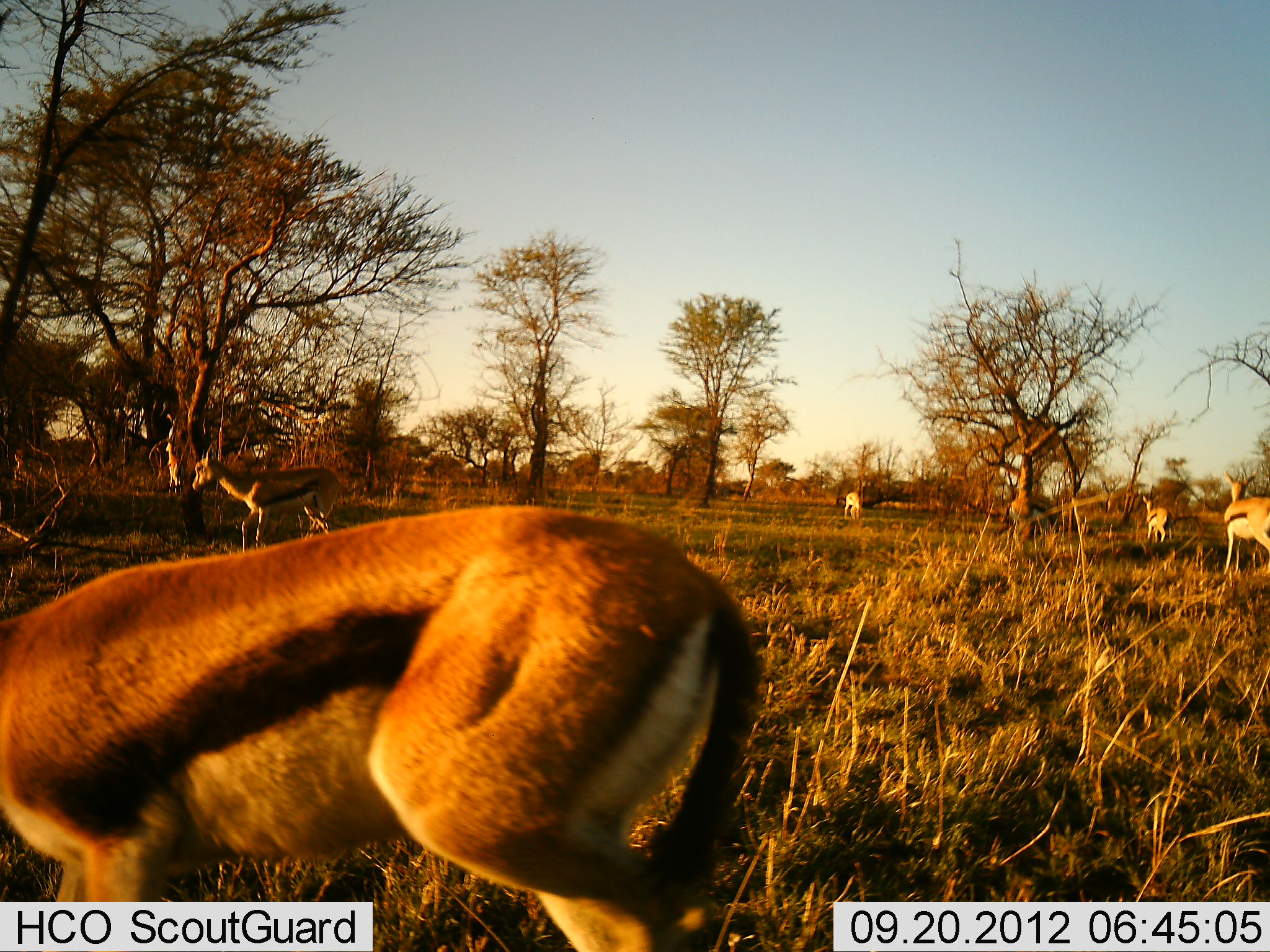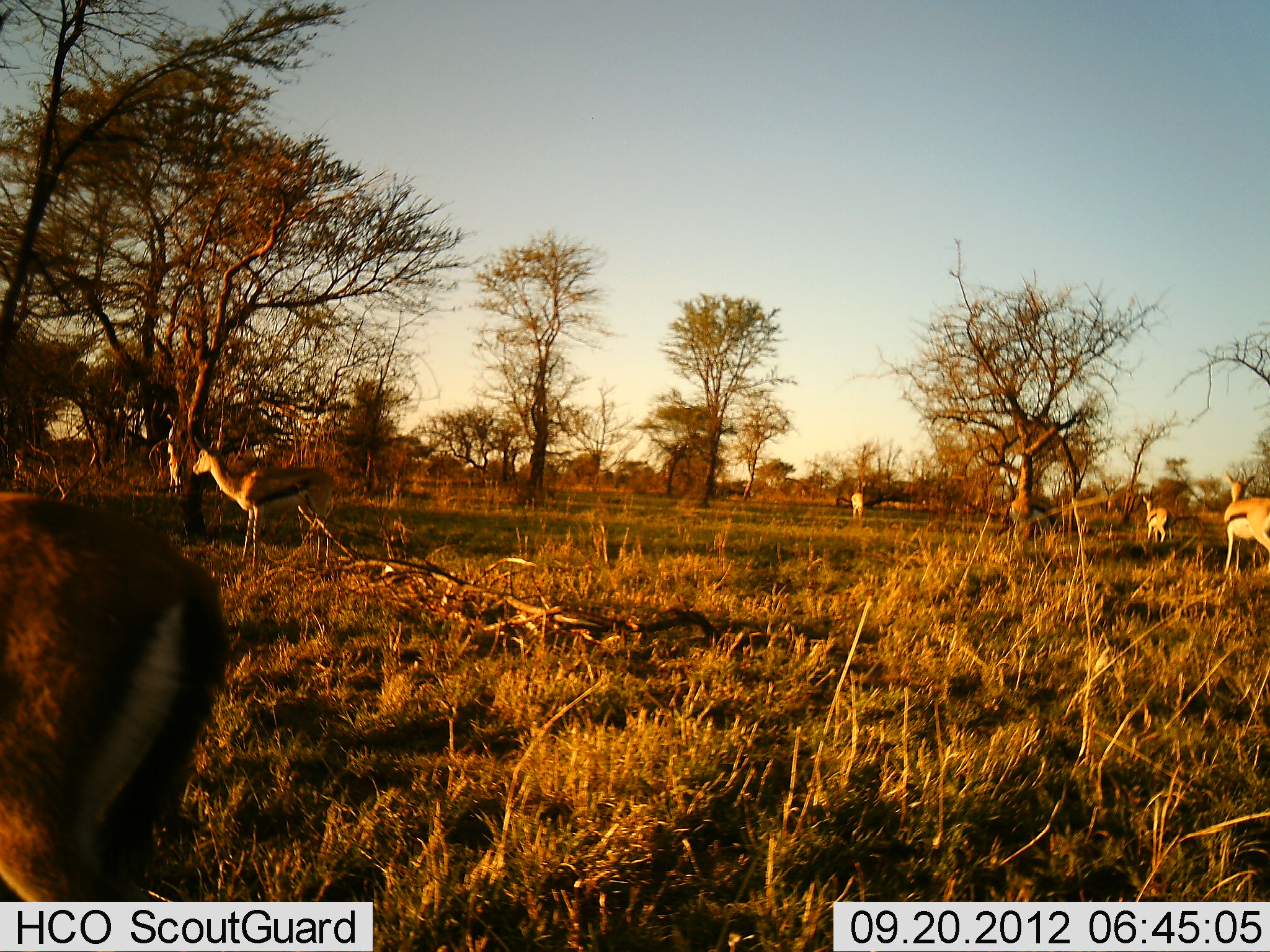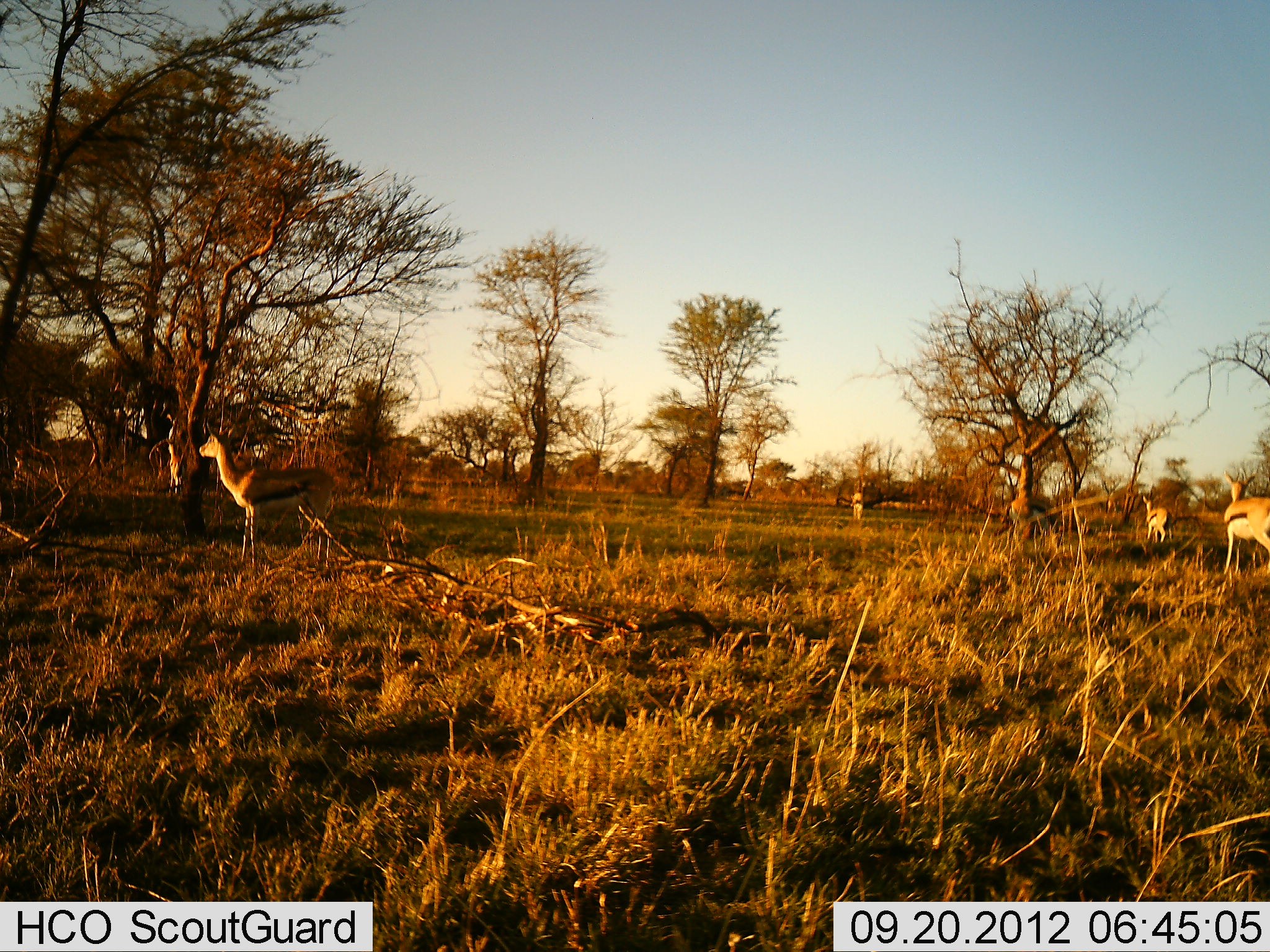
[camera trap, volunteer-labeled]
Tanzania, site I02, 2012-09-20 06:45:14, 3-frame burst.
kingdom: Animalia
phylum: Chordata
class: Mammalia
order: Artiodactyla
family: Bovidae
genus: Eudorcas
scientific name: Eudorcas thomsonii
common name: thomson's gazelle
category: gazellethomsons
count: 6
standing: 90%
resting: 0%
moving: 80%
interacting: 0%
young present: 0%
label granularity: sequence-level